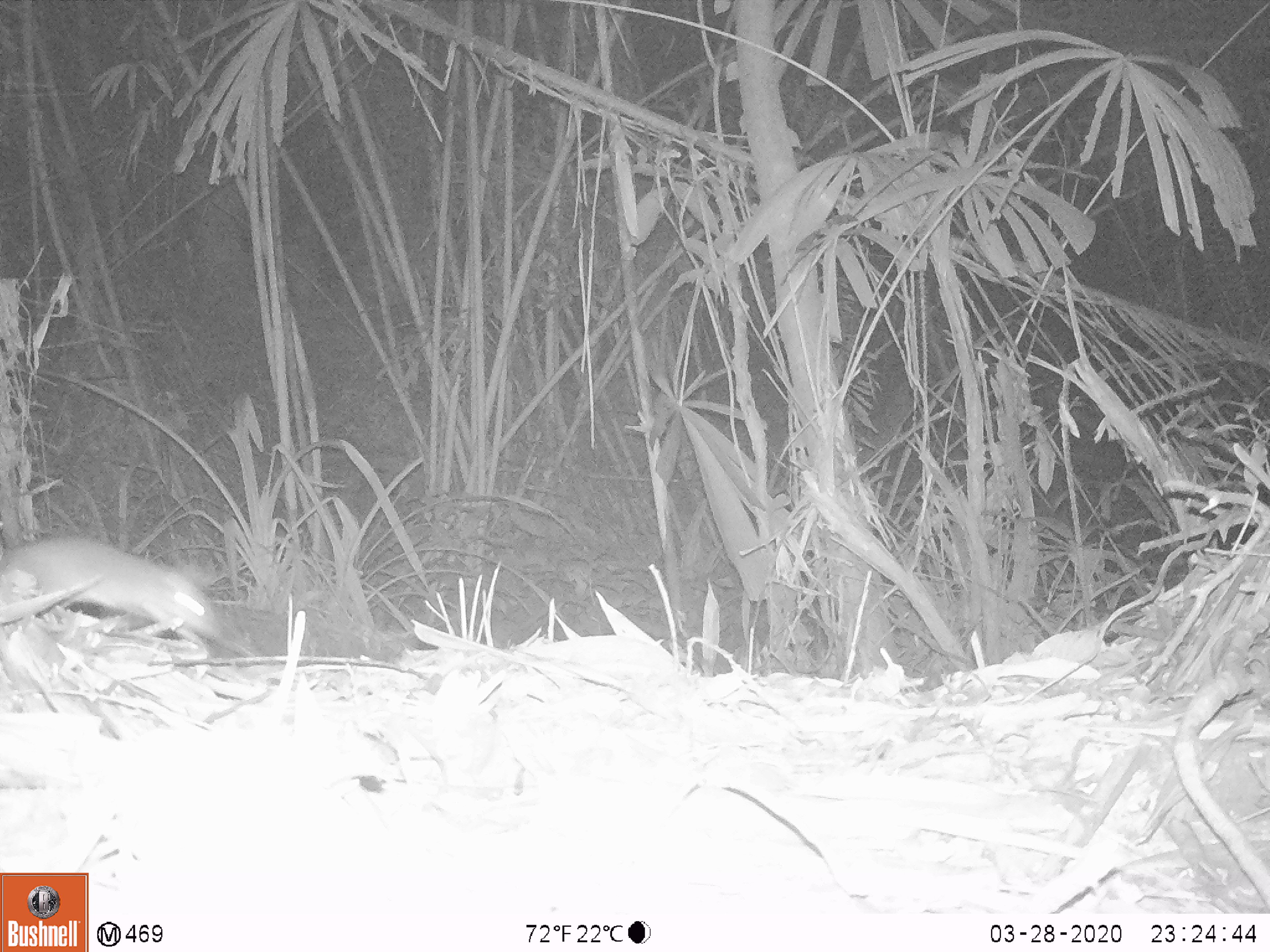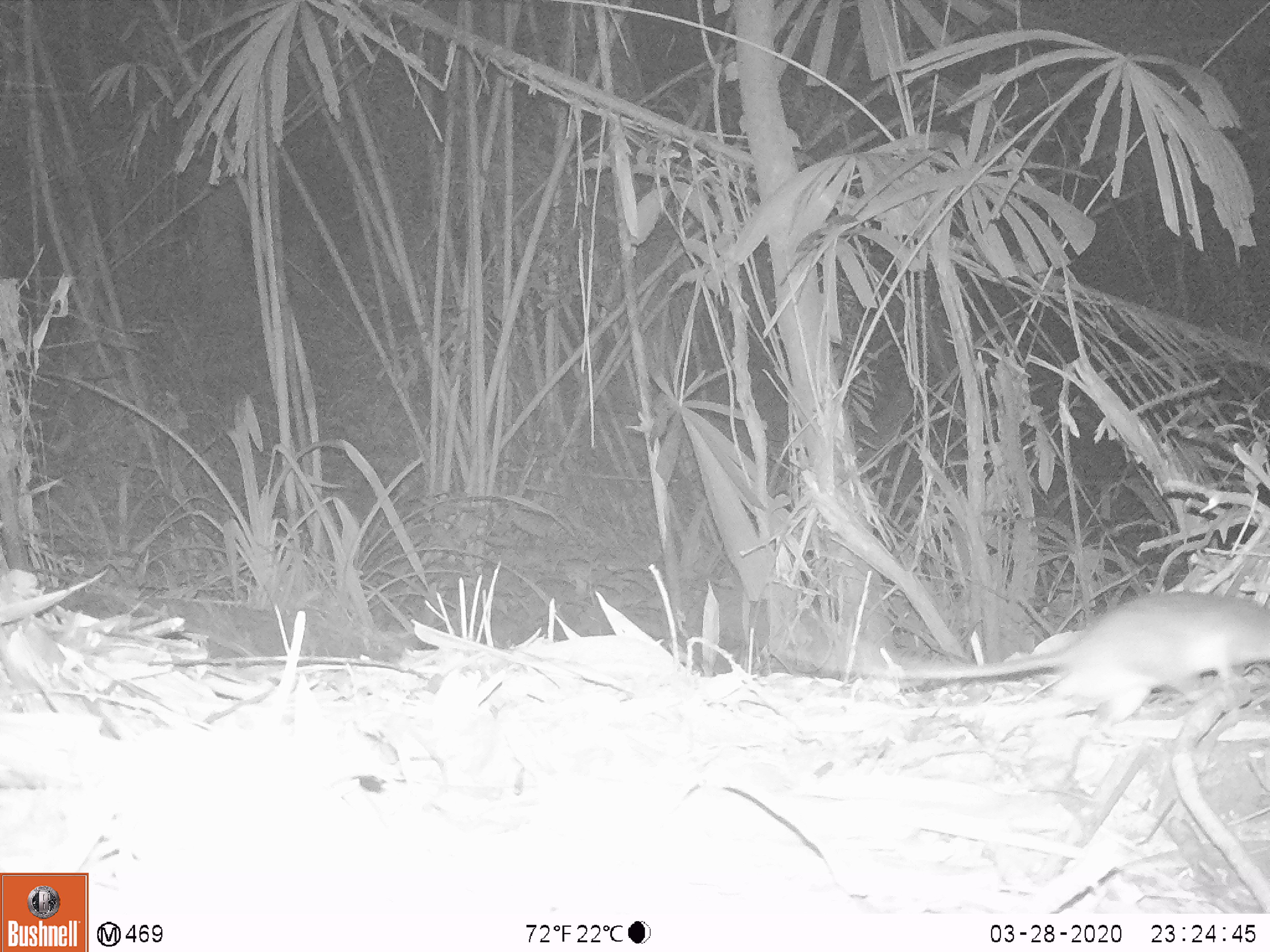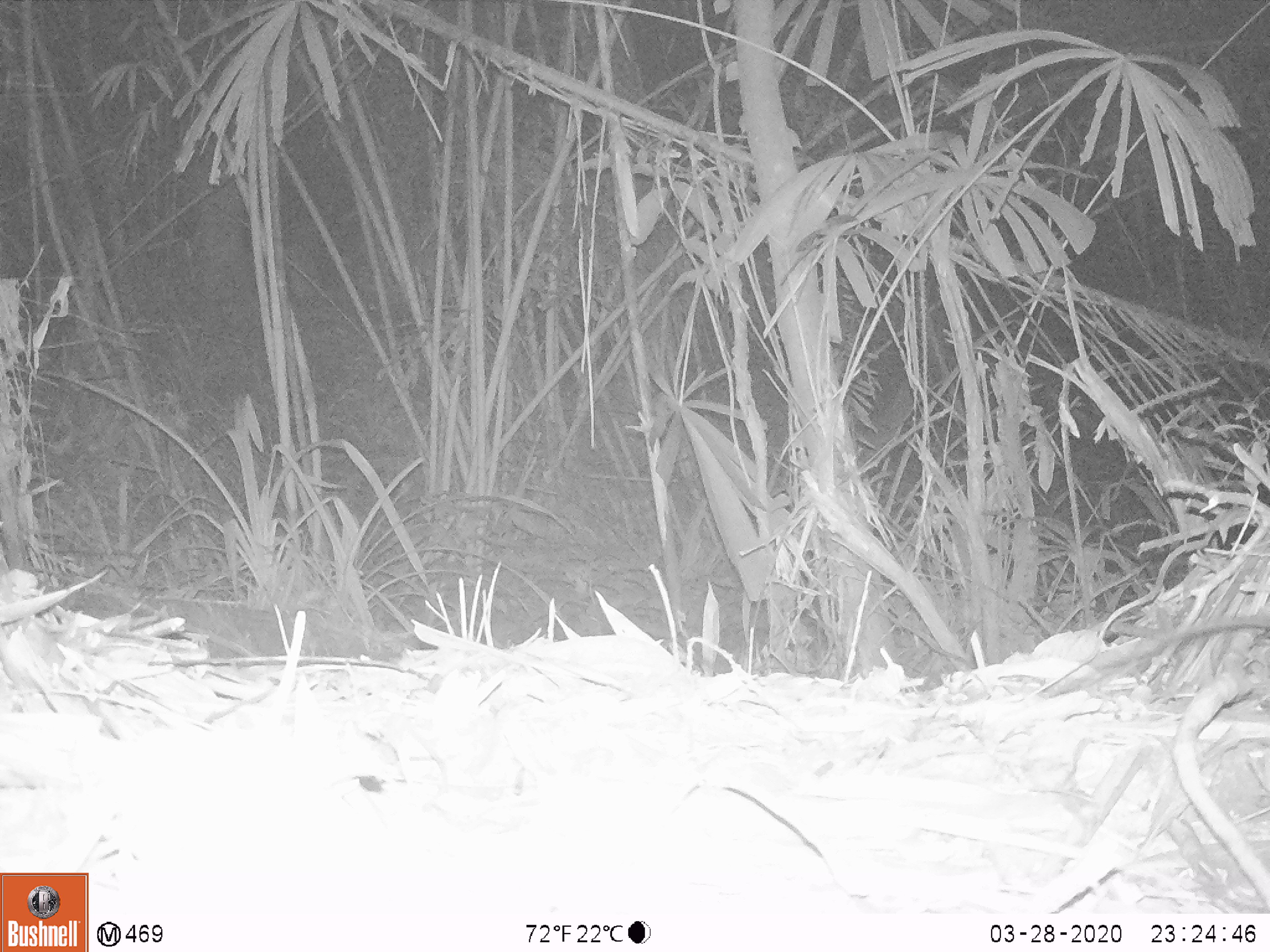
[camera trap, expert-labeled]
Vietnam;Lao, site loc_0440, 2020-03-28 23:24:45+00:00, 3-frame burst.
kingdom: Animalia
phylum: Chordata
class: Mammalia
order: Rodentia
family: Muridae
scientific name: Muridae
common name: old-world mice and rats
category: unidentified murid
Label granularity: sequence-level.